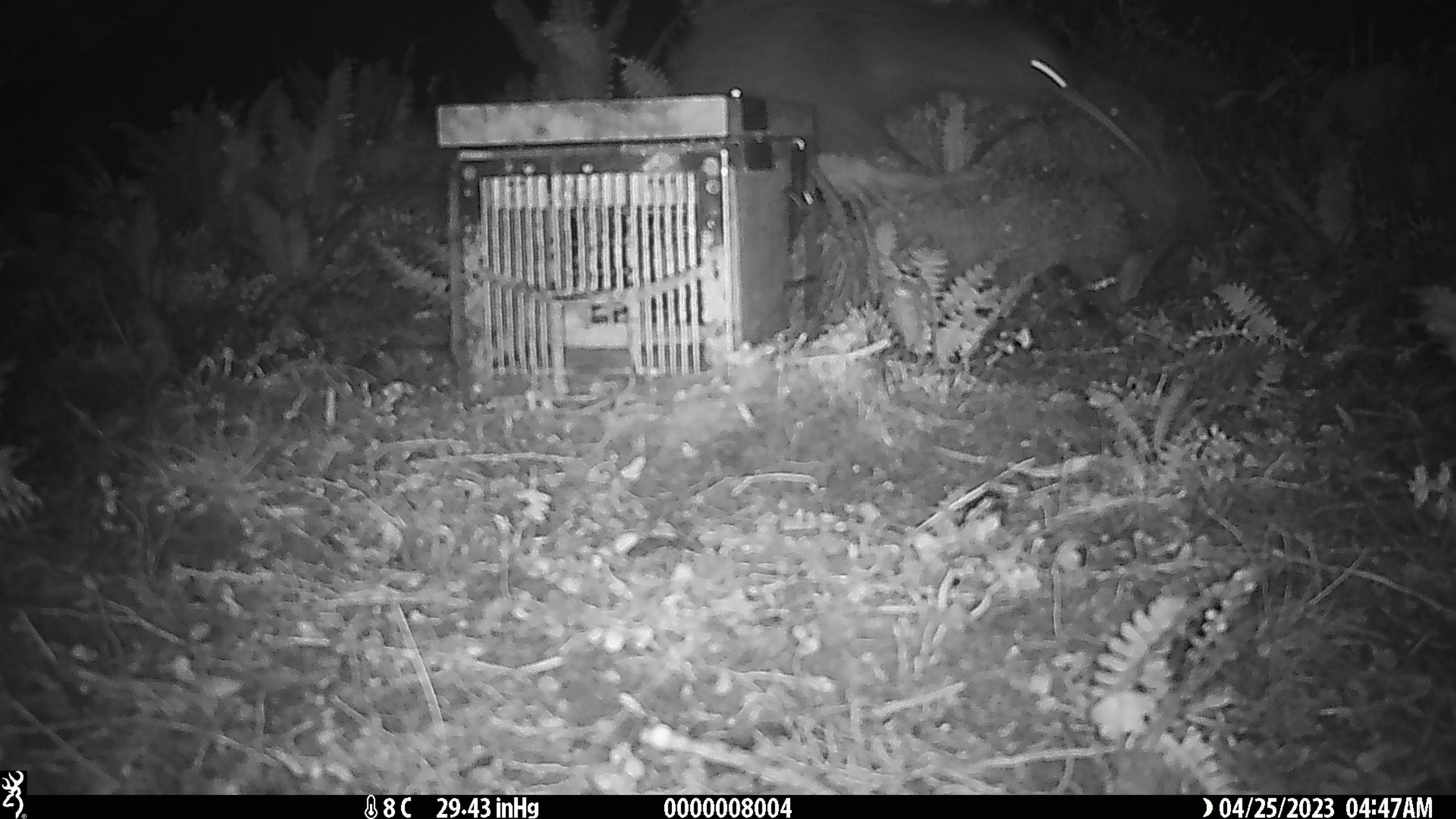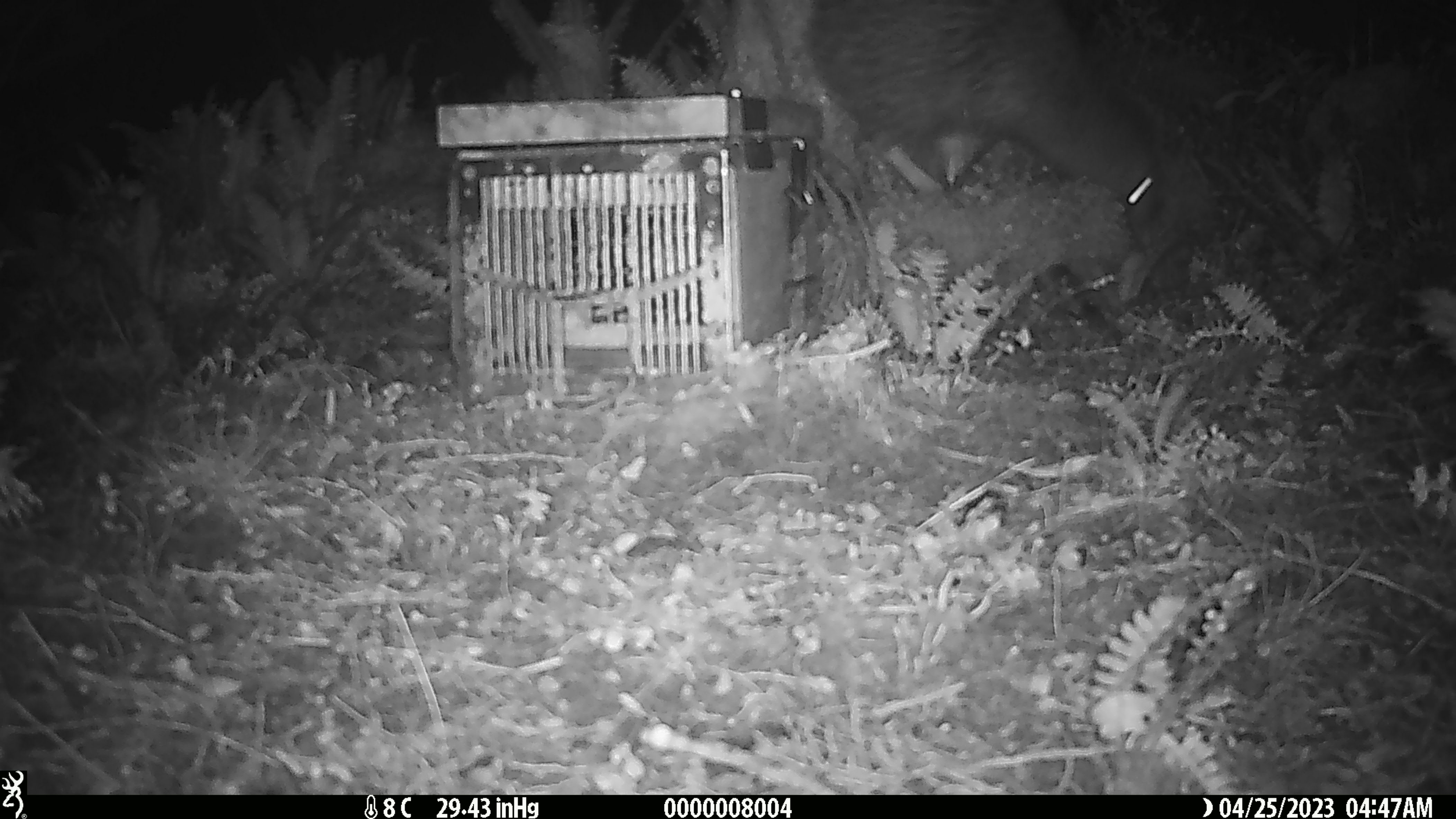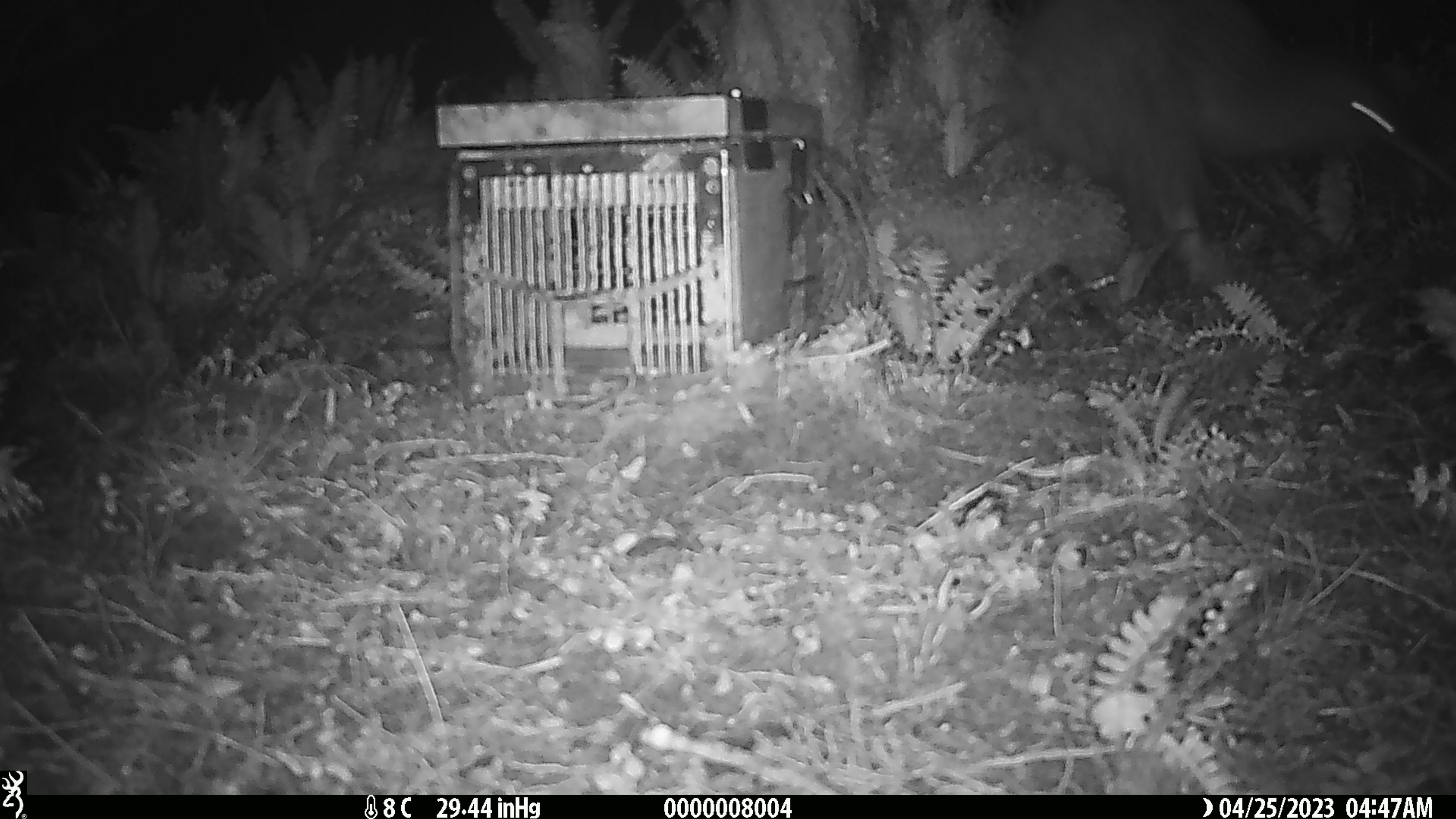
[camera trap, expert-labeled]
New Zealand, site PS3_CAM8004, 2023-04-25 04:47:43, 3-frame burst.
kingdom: Animalia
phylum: Chordata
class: Aves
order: Apterygiformes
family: Apterygidae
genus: Apteryx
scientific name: Apteryx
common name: kiwi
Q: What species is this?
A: Kiwi (Apteryx).